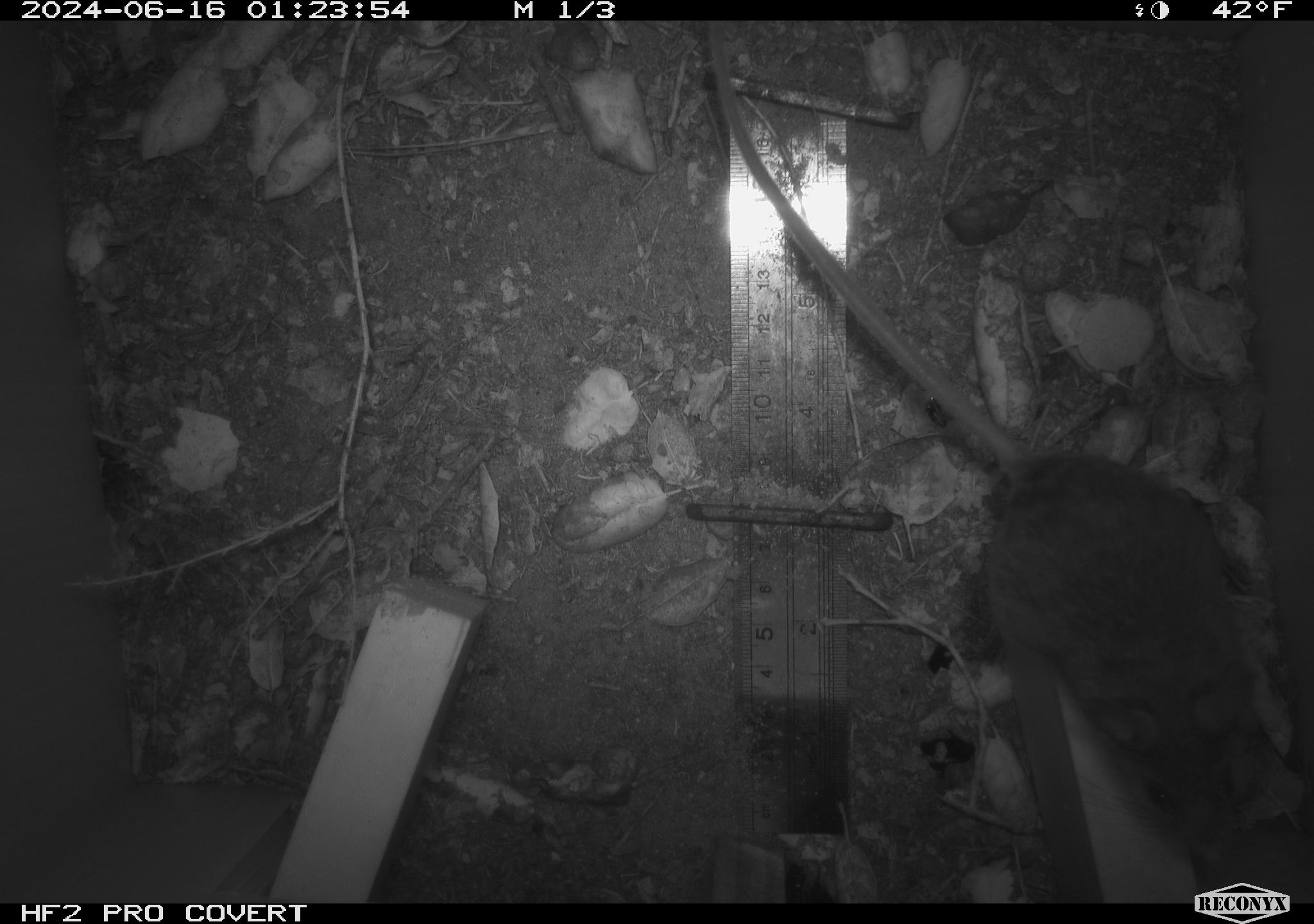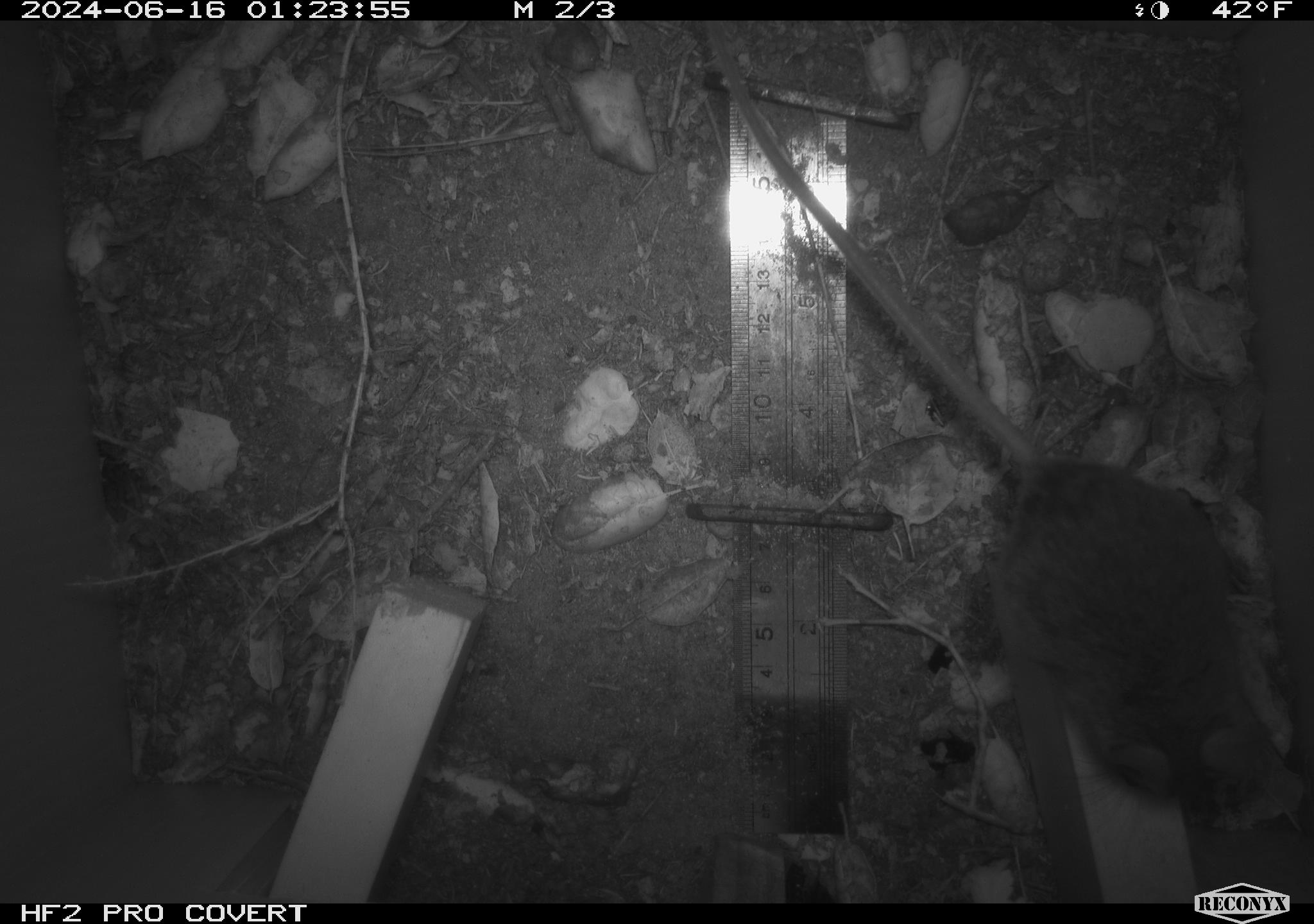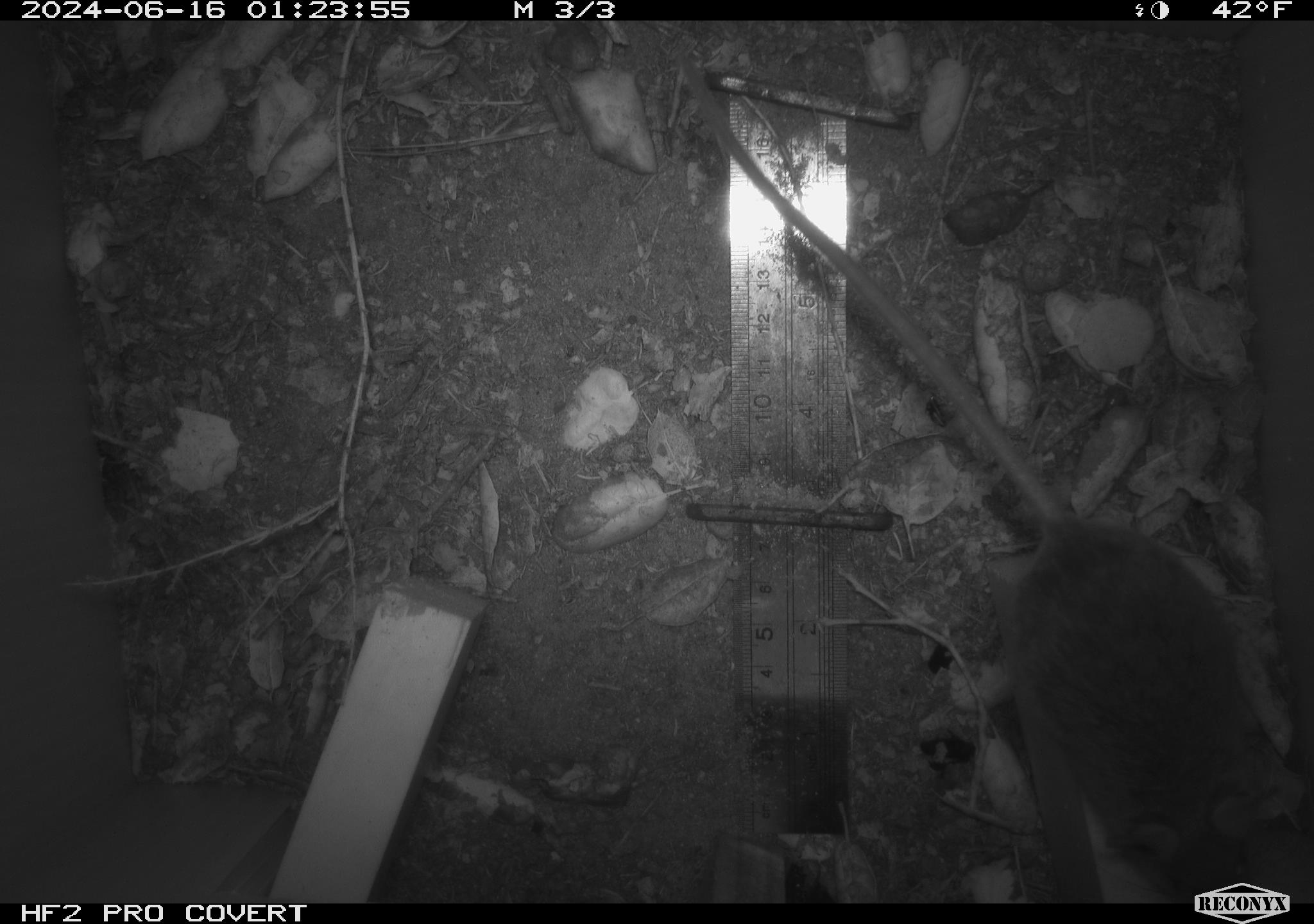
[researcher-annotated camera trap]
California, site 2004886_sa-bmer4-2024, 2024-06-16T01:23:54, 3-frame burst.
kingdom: Animalia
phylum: Chordata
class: Mammalia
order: Rodentia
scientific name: Rodentia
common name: woodrat or rat or mouse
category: woodrat or rat or mouse species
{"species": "woodrat or rat or mouse species (woodrat or rat or mouse) (Rodentia)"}